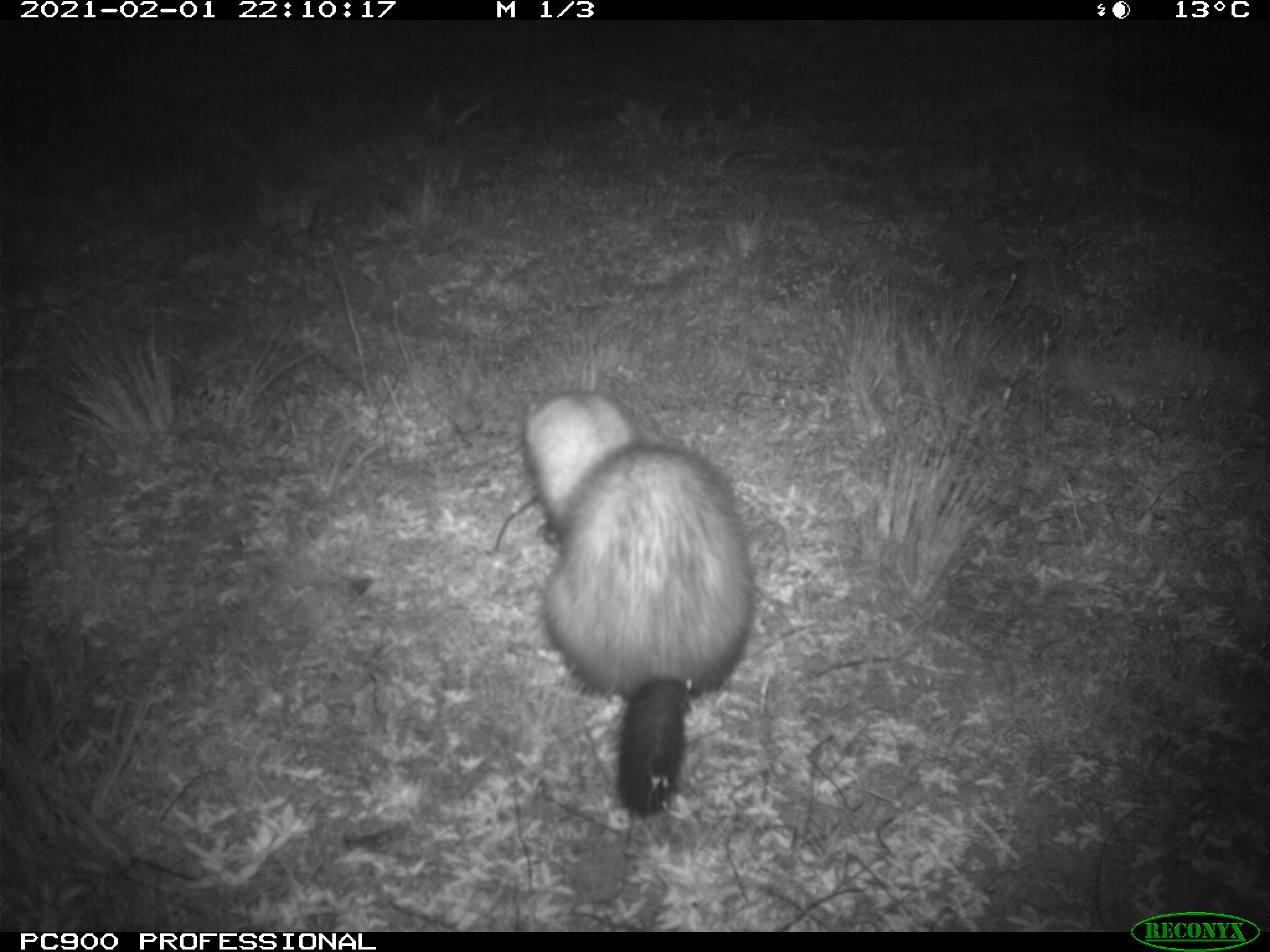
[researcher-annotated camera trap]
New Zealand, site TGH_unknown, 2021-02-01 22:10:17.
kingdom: Animalia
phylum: Chordata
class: Mammalia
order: Carnivora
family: Mustelidae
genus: Mustela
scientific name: Mustela furo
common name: ferret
Ferret (Mustela furo).